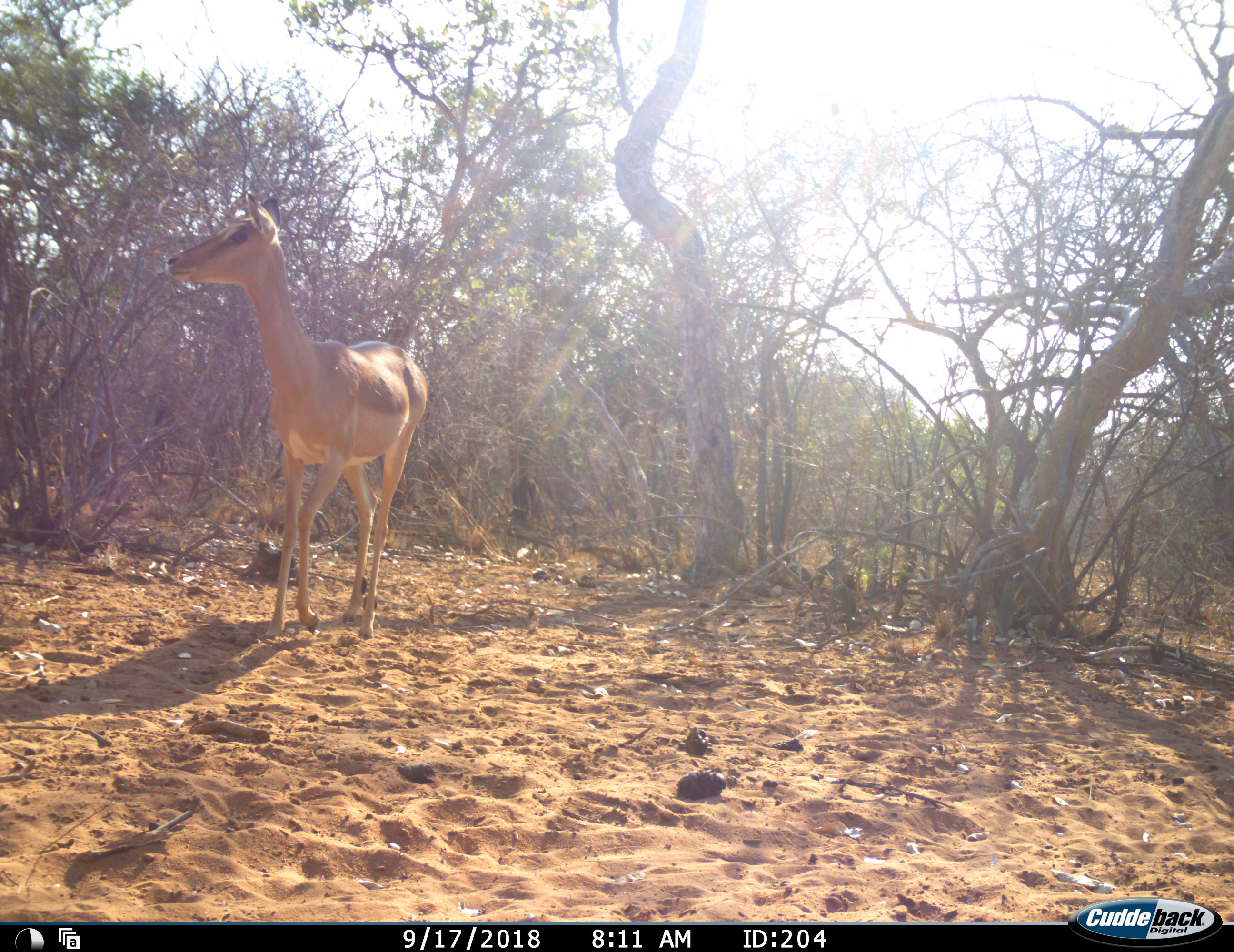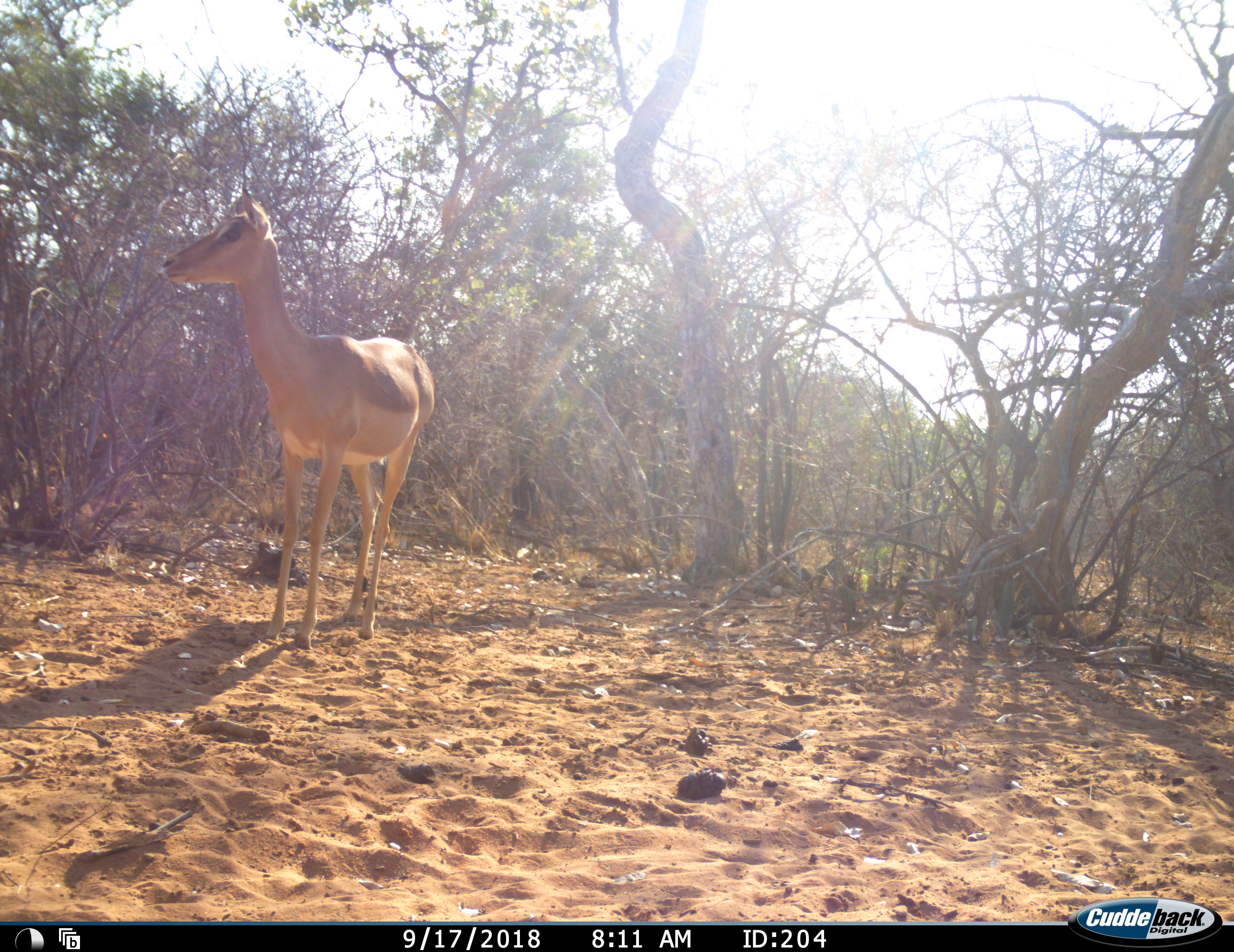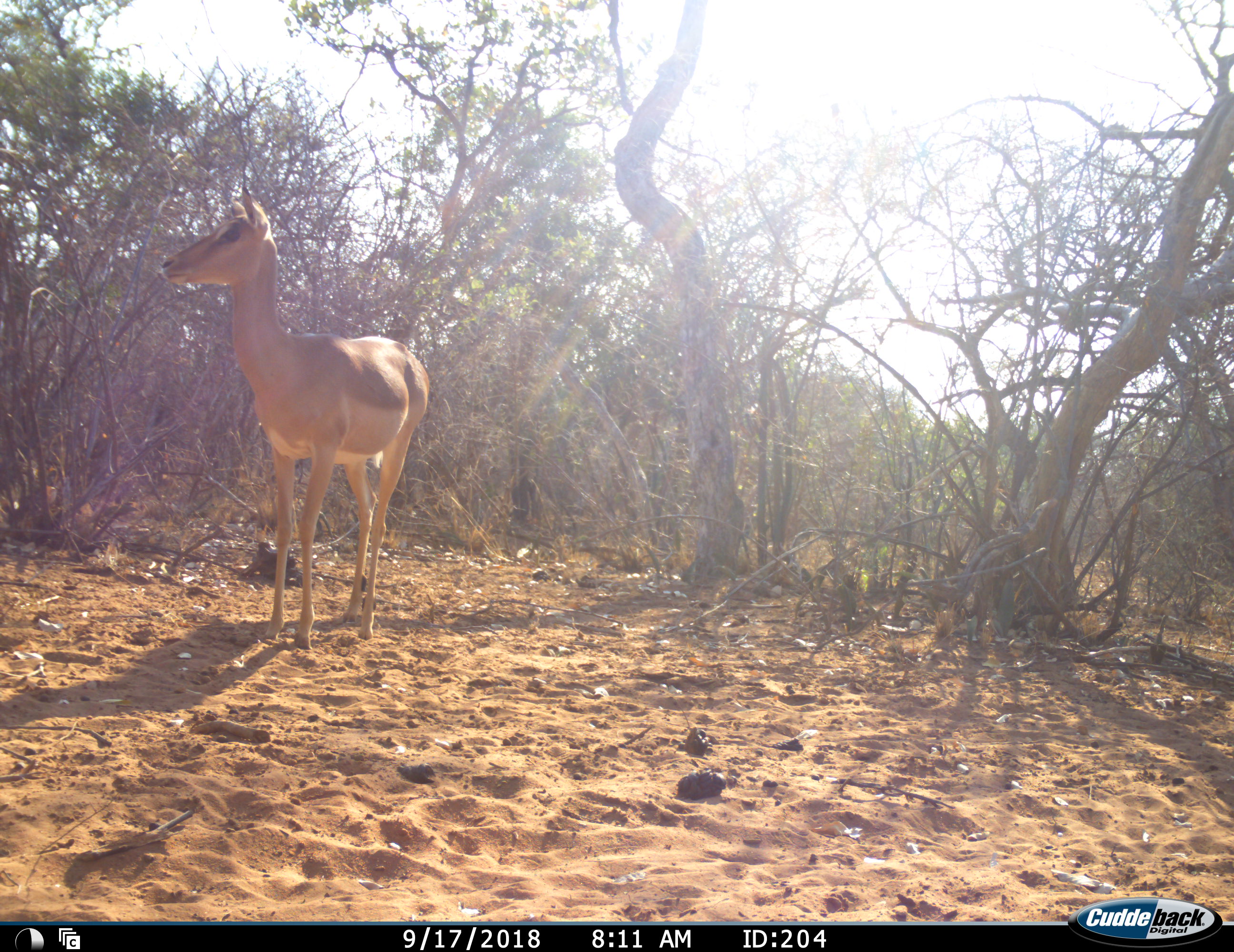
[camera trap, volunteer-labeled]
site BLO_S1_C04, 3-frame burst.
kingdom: Animalia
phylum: Chordata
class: Mammalia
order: Artiodactyla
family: Bovidae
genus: Aepyceros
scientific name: Aepyceros melampus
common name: impala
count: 1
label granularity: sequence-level